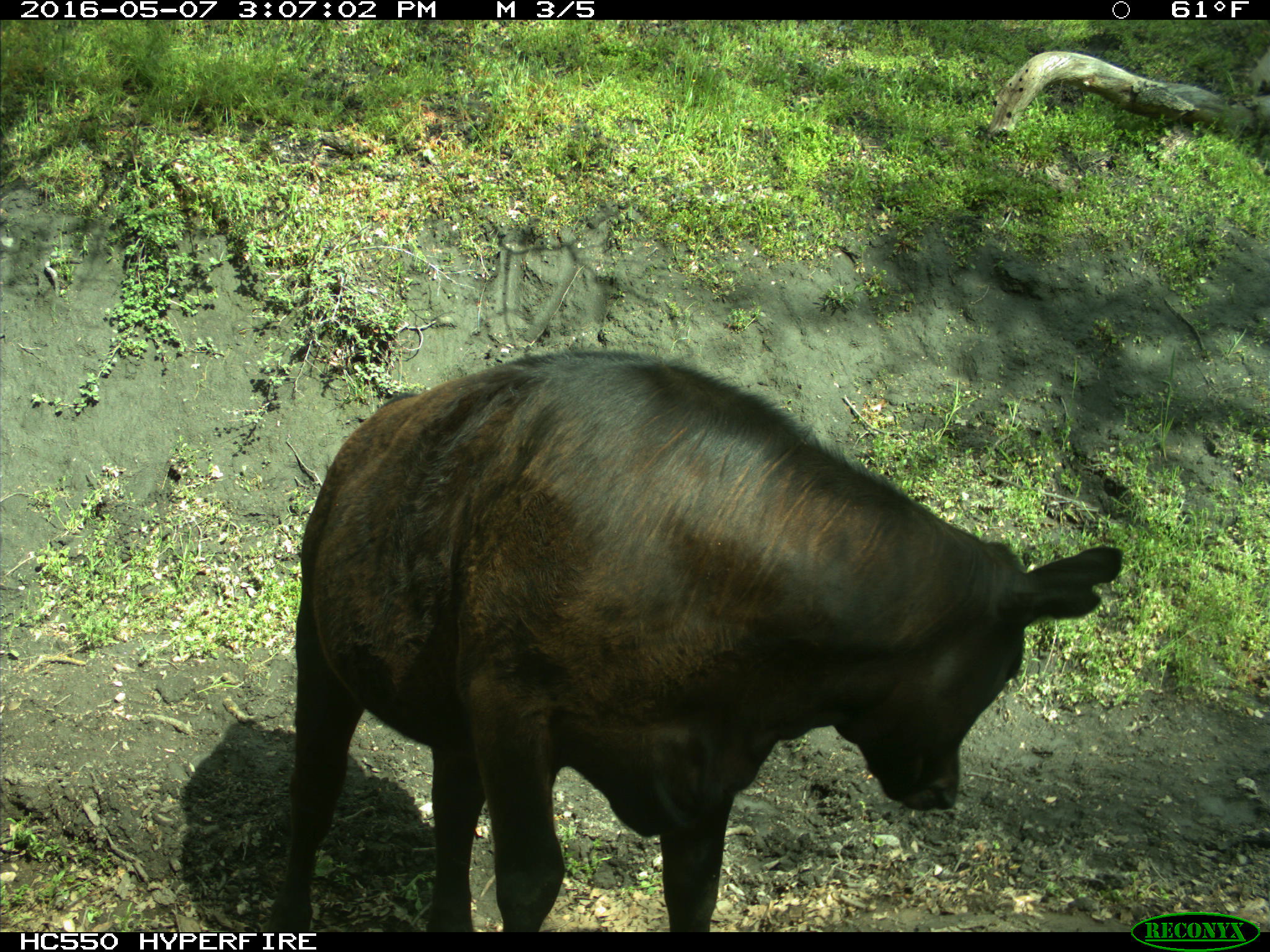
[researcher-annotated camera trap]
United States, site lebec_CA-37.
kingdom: Animalia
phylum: Chordata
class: Mammalia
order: Artiodactyla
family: Bovidae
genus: Bos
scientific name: Bos taurus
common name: domestic cow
Bos taurus (domestic cow).